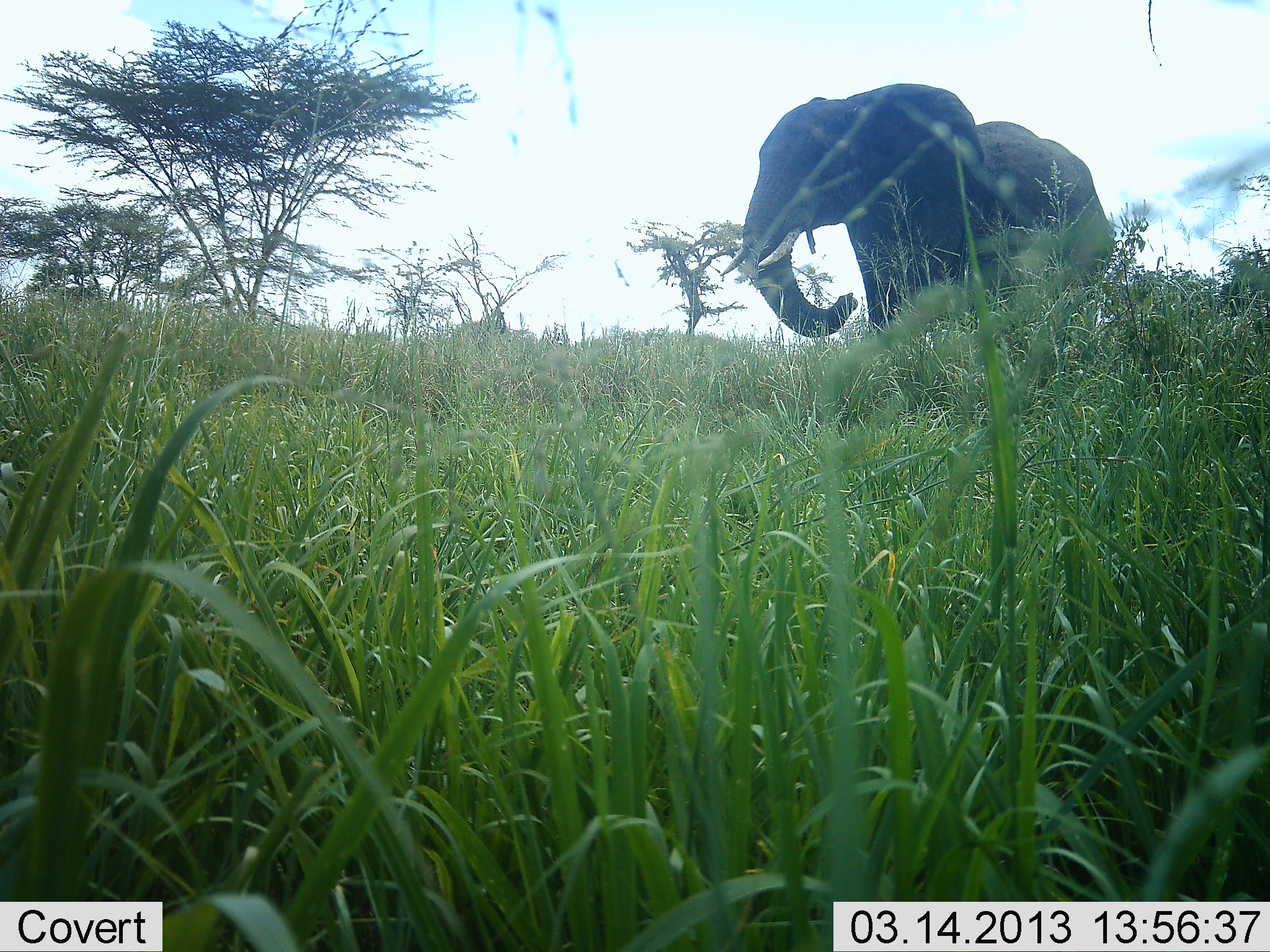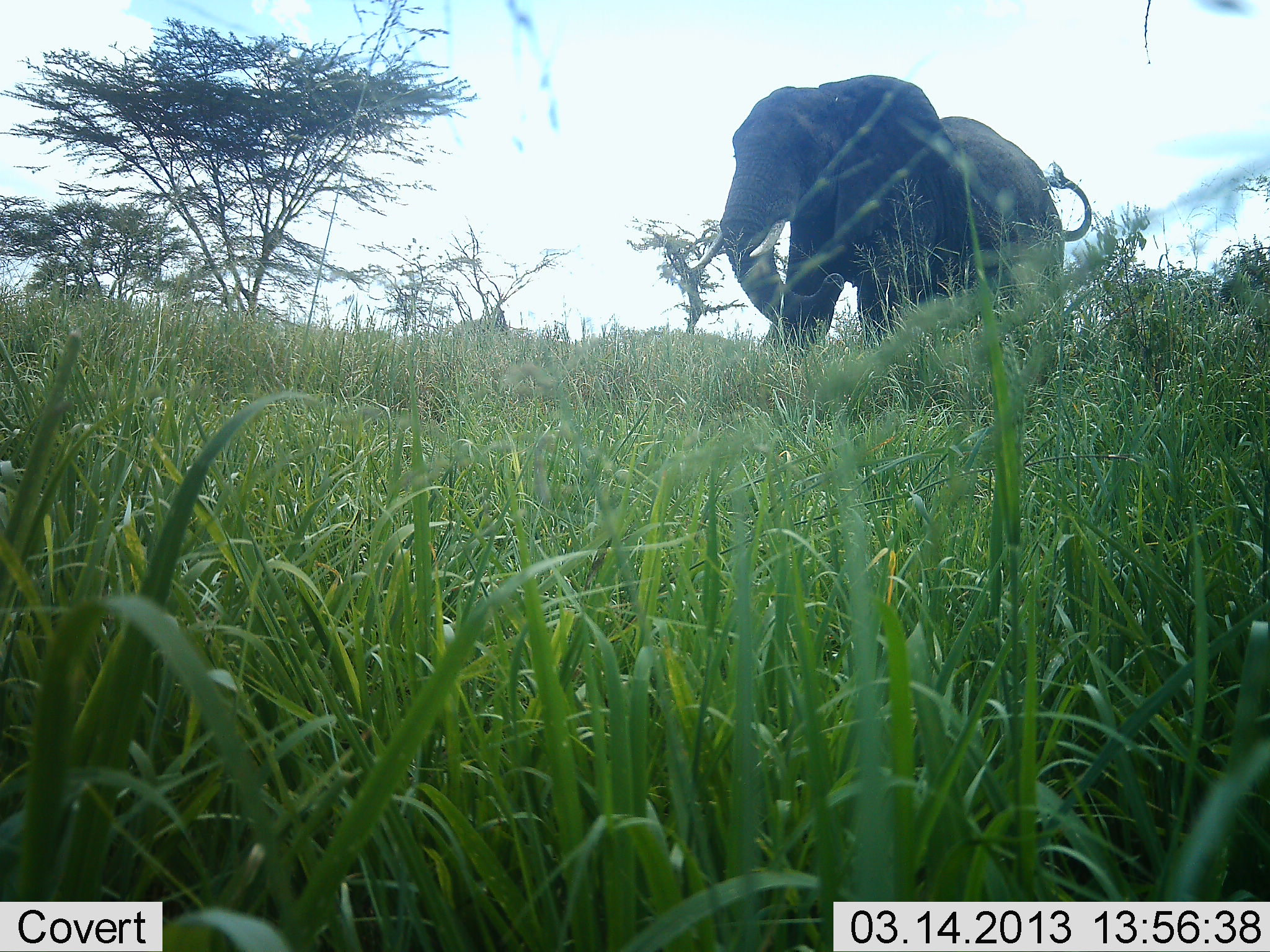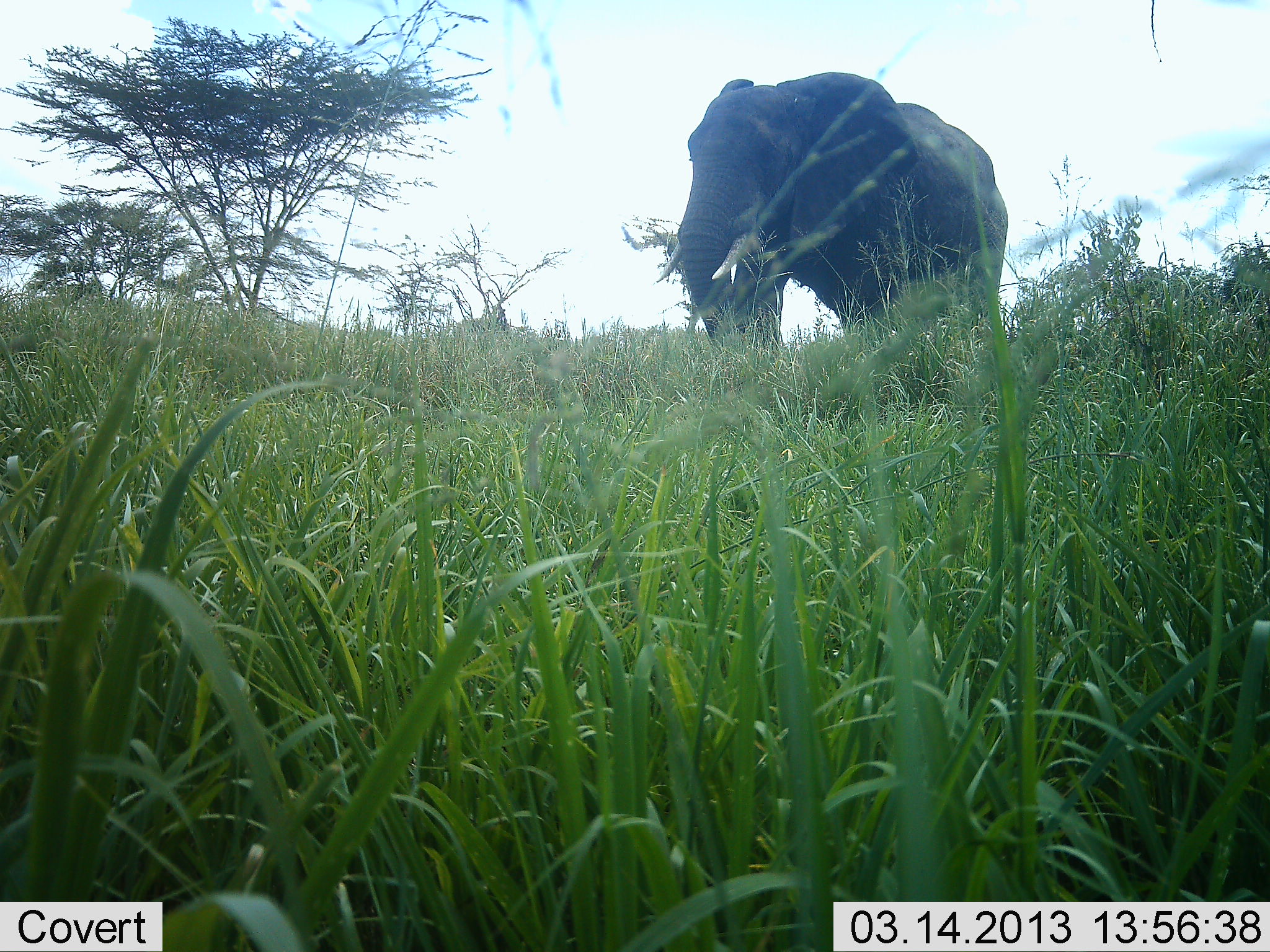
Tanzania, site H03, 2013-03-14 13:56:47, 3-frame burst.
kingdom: Animalia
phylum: Chordata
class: Mammalia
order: Proboscidea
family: Elephantidae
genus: Loxodonta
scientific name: Loxodonta africana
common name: african bush elephant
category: elephant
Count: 1.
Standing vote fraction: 11%.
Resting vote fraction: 0%.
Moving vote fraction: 89%.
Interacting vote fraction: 0%.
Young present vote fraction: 0%.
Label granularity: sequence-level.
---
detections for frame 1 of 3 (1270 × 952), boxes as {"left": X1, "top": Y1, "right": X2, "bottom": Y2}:
animal: {"left": 720, "top": 83, "right": 1116, "bottom": 362}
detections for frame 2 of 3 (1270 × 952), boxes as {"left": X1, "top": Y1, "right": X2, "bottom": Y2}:
animal: {"left": 687, "top": 75, "right": 1092, "bottom": 362}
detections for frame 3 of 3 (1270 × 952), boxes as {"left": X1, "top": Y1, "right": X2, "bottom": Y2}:
animal: {"left": 651, "top": 72, "right": 1009, "bottom": 377}